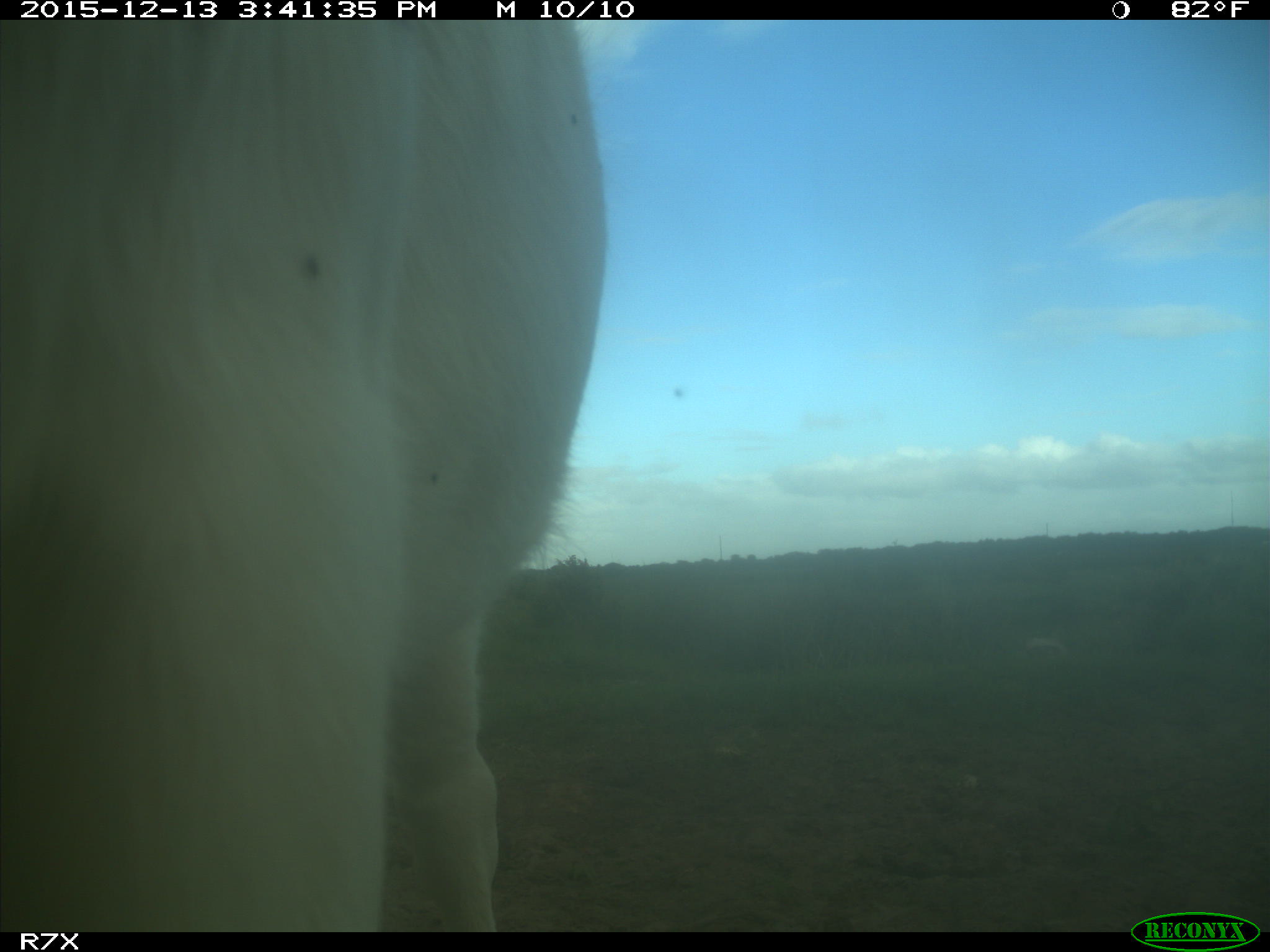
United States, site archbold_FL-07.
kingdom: Animalia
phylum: Chordata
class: Mammalia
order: Artiodactyla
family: Bovidae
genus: Bos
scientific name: Bos taurus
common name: domestic cow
Bos taurus (domestic cow).